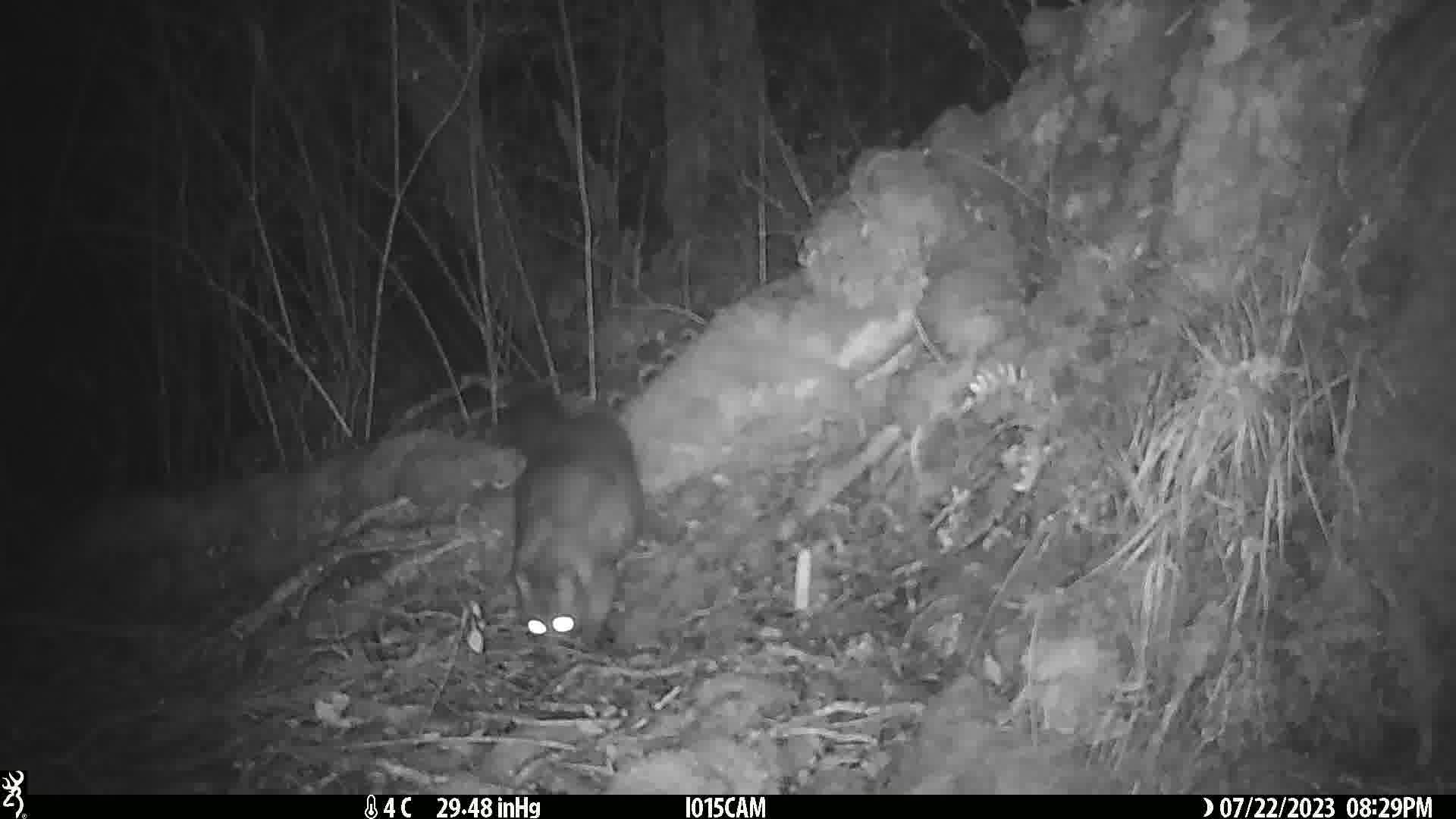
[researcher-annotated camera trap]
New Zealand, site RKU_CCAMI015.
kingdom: Animalia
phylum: Chordata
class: Mammalia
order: Diprotodontia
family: Phalangeridae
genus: Trichosurus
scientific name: Trichosurus vulpecula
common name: common brushtail possum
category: possum